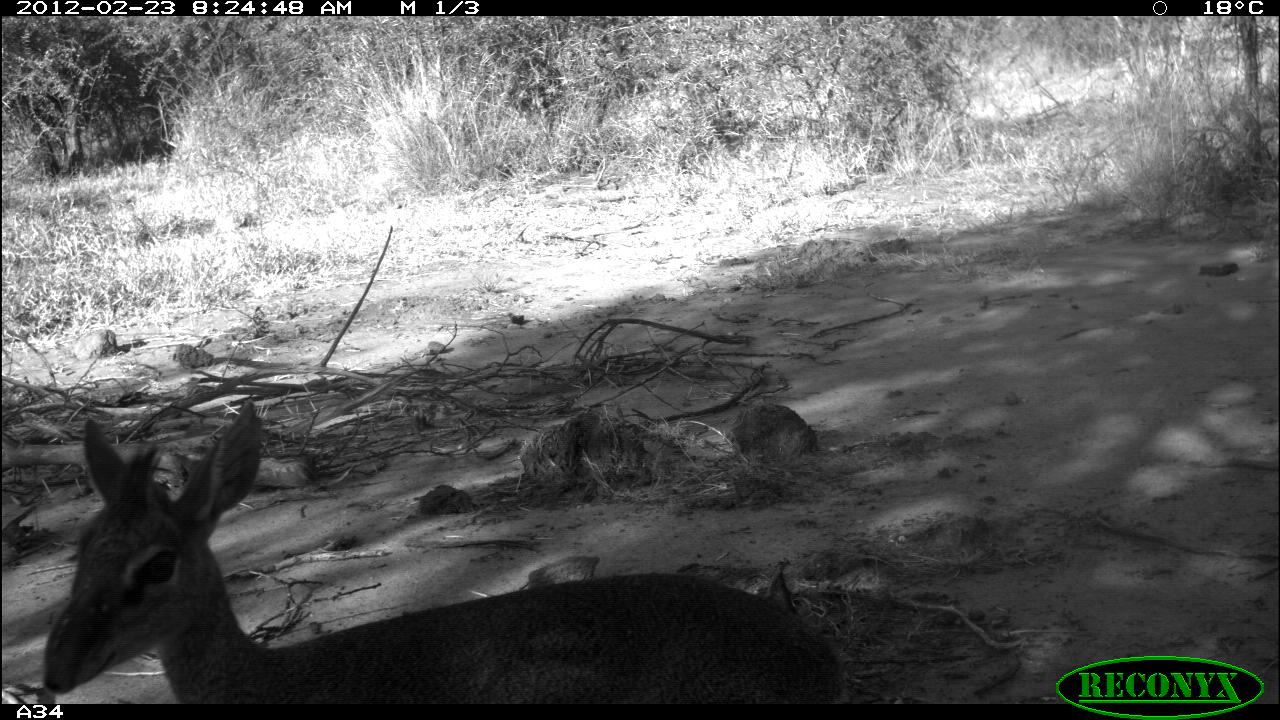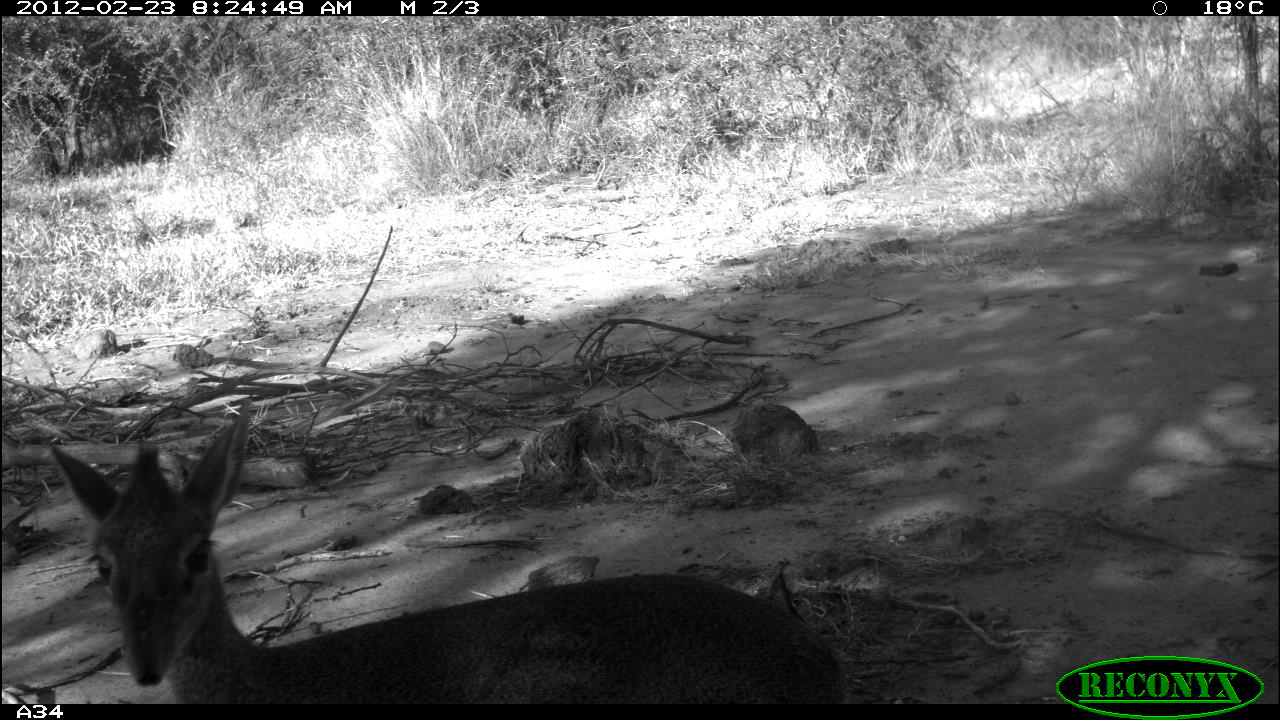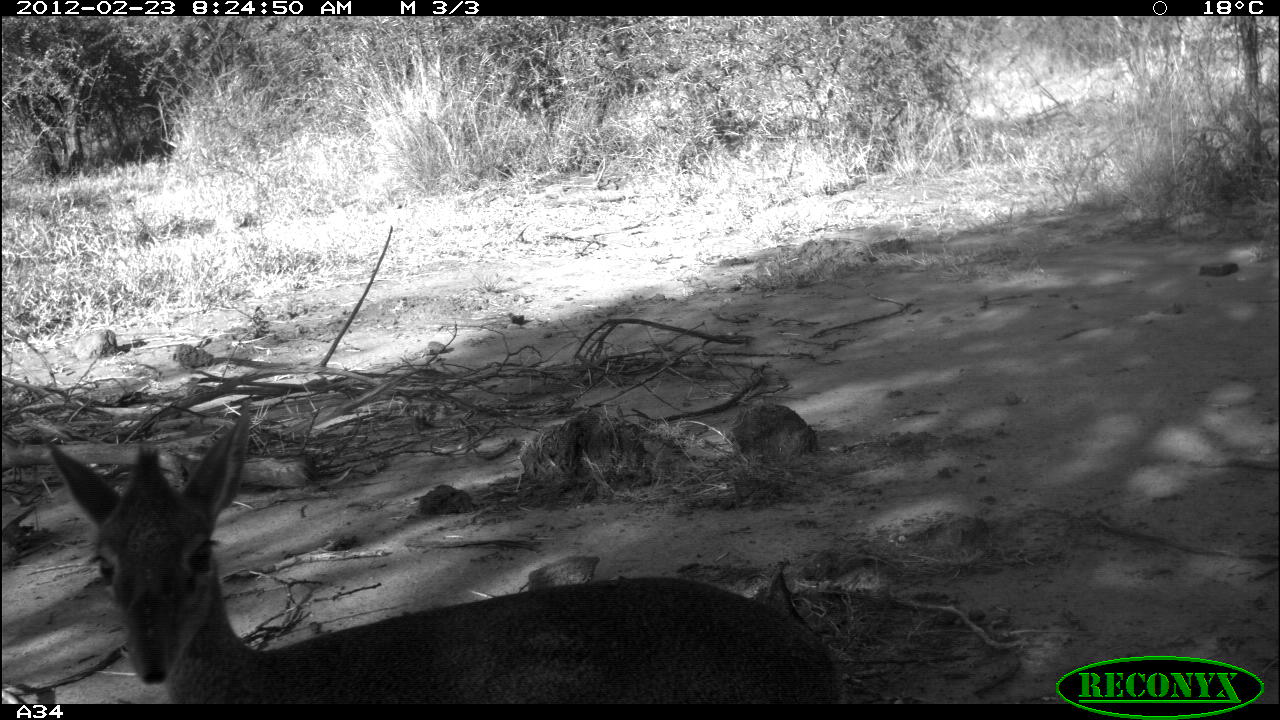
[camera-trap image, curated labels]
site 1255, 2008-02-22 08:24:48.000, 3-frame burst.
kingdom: Animalia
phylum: Chordata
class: Mammalia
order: Artiodactyla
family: Bovidae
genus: Madoqua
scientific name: Madoqua guentheri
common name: günther's dik-dik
Madoqua guentheri (günther's dik-dik), count 1.